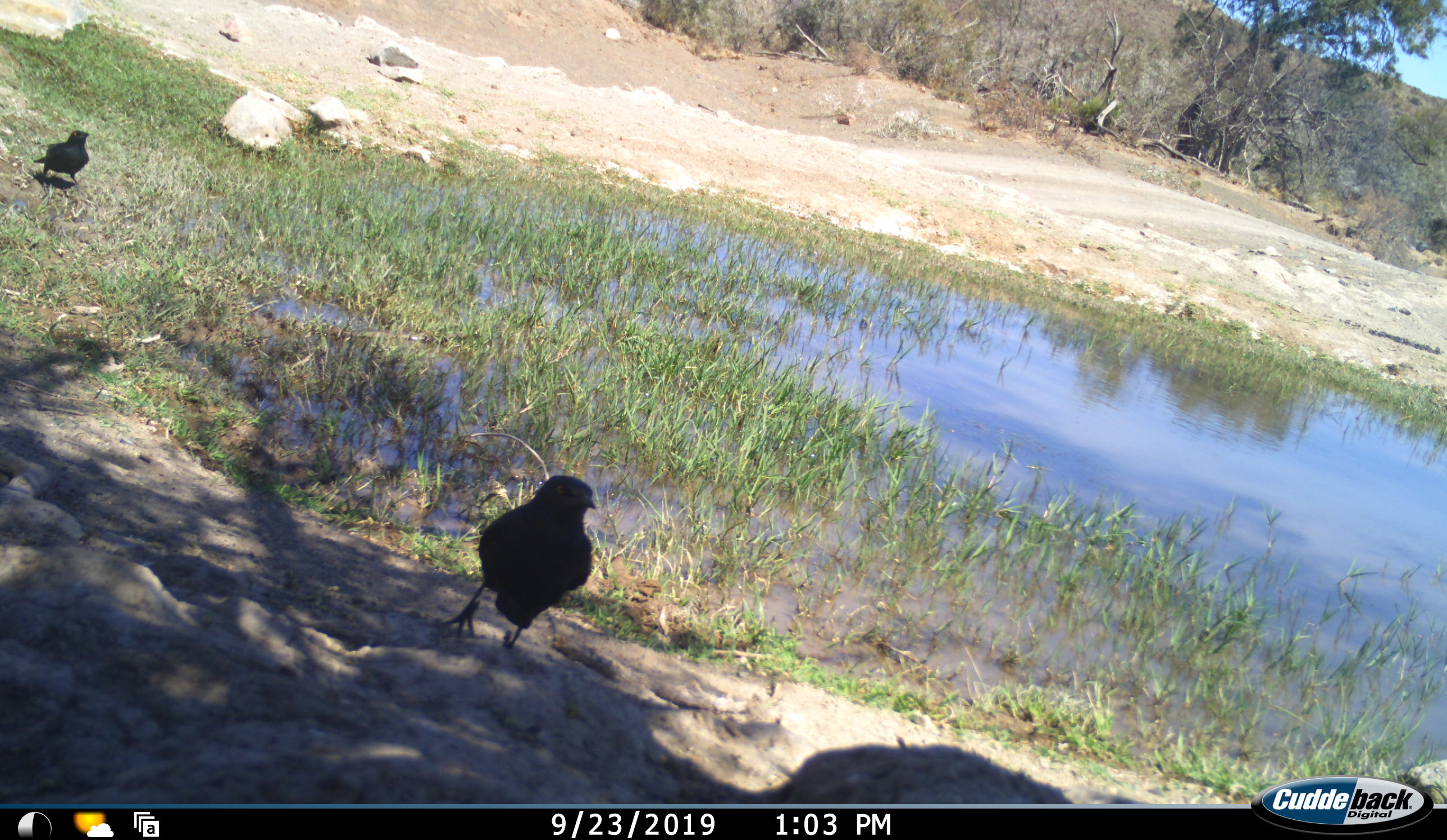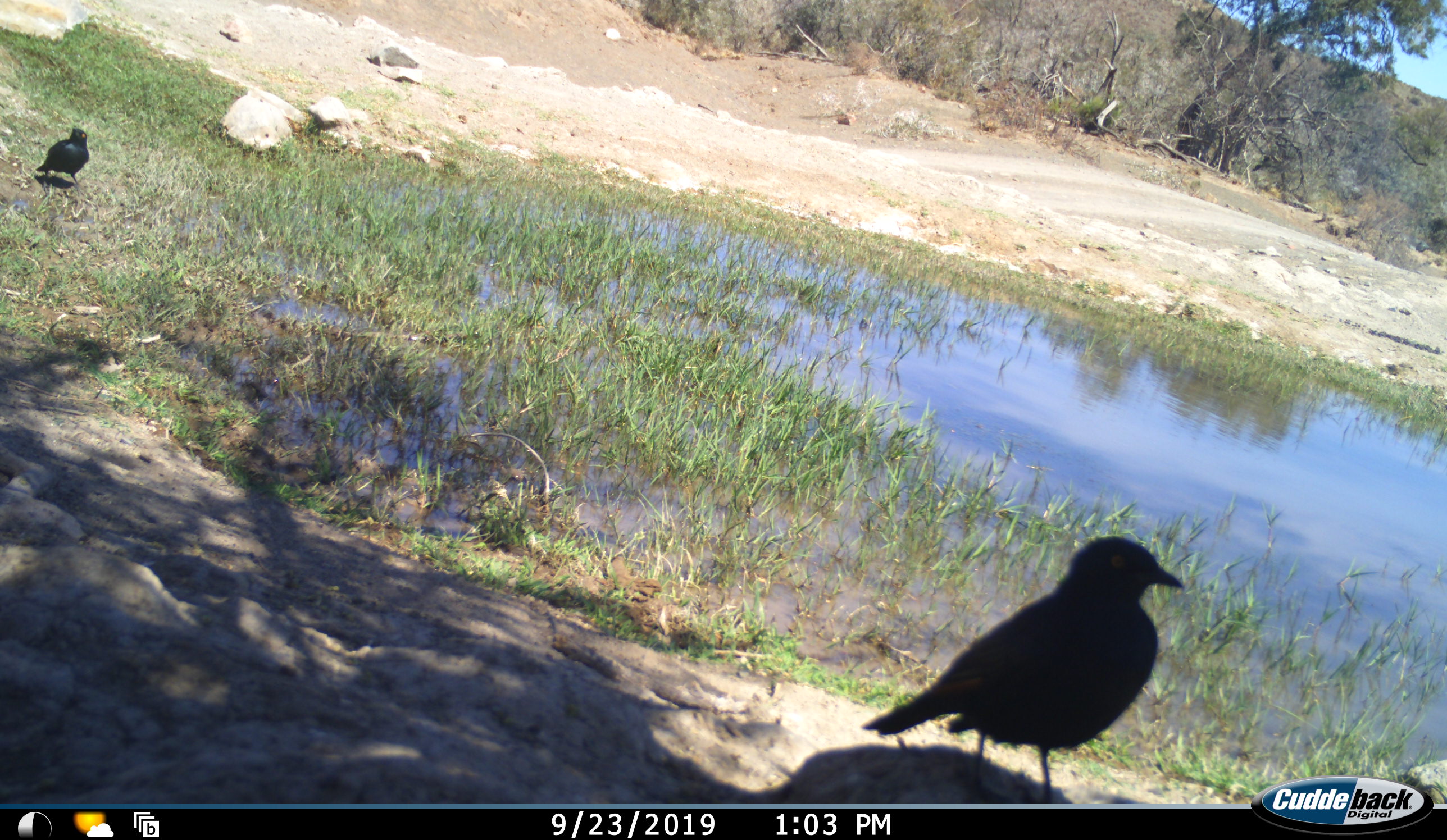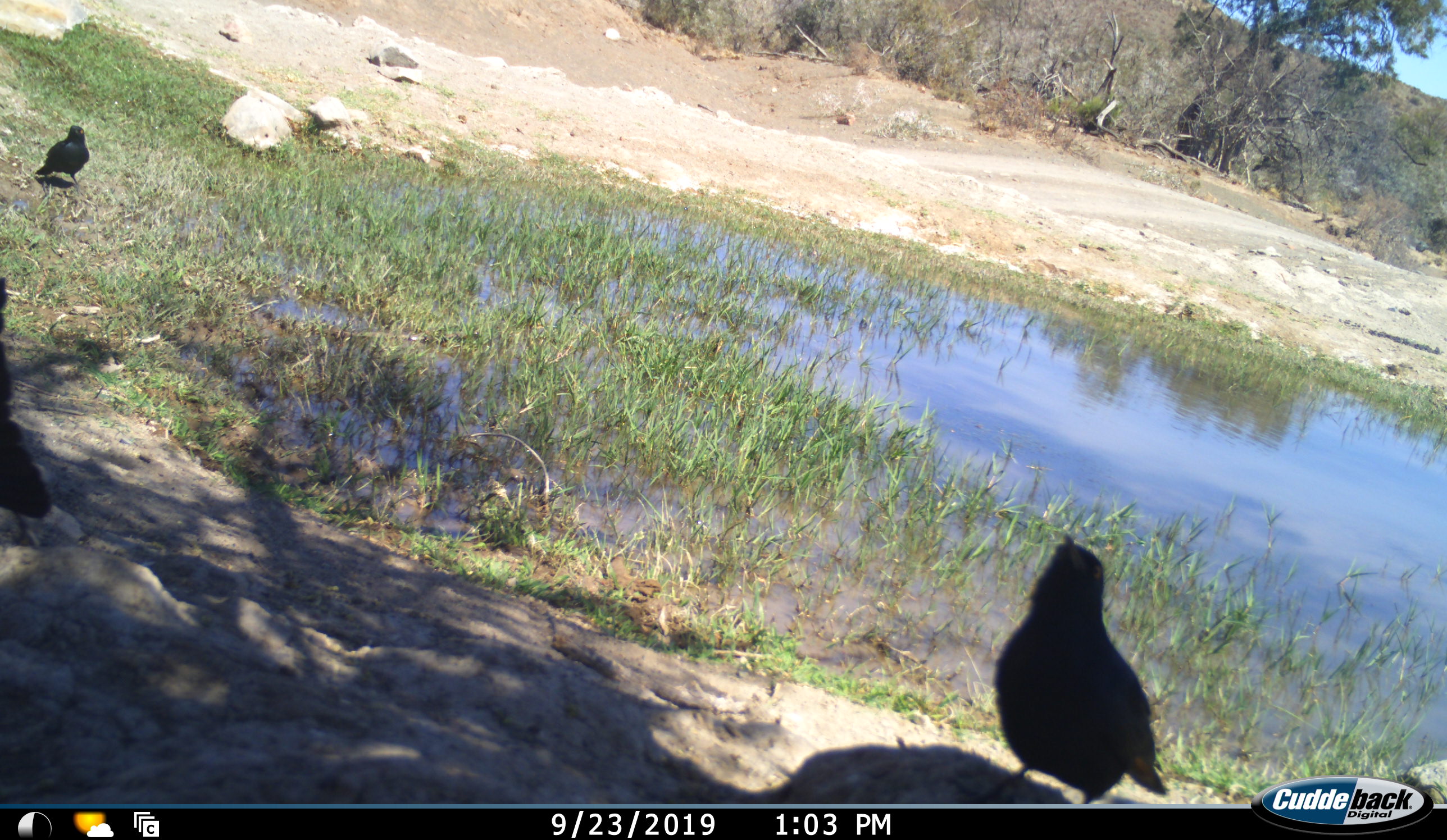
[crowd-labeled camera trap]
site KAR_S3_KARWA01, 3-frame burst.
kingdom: Animalia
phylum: Chordata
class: Aves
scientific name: Aves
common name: bird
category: birdother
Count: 2.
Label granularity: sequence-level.